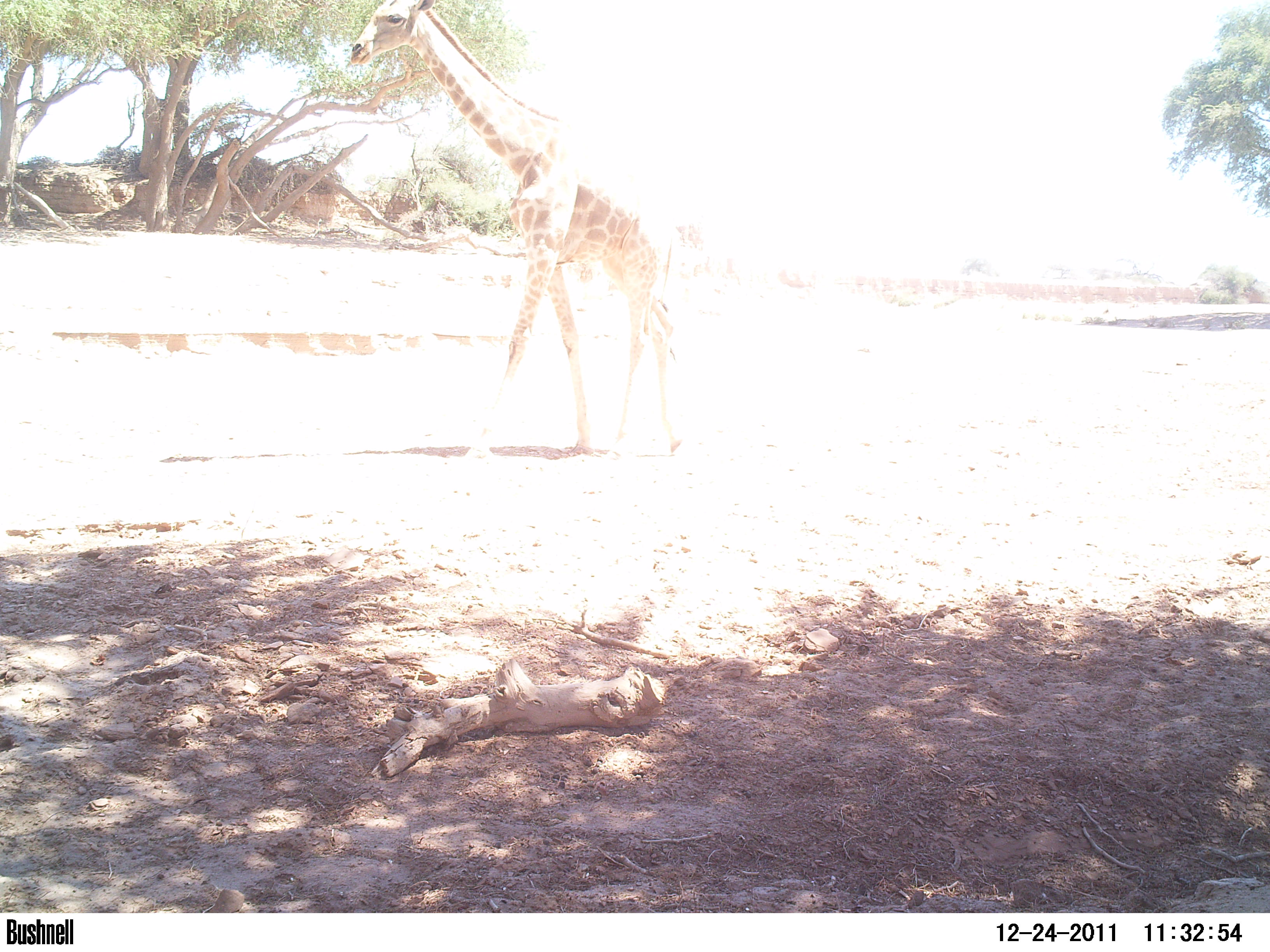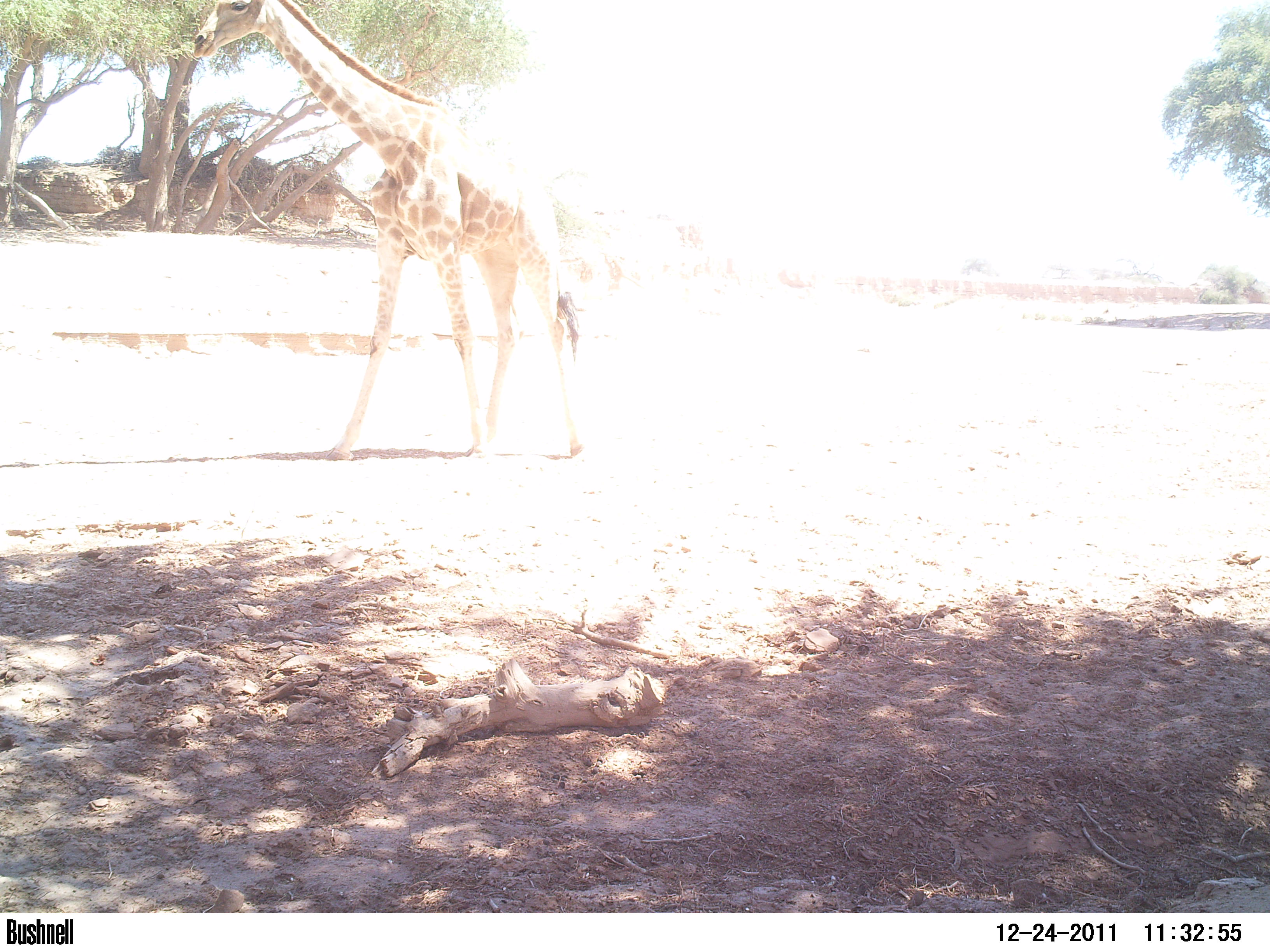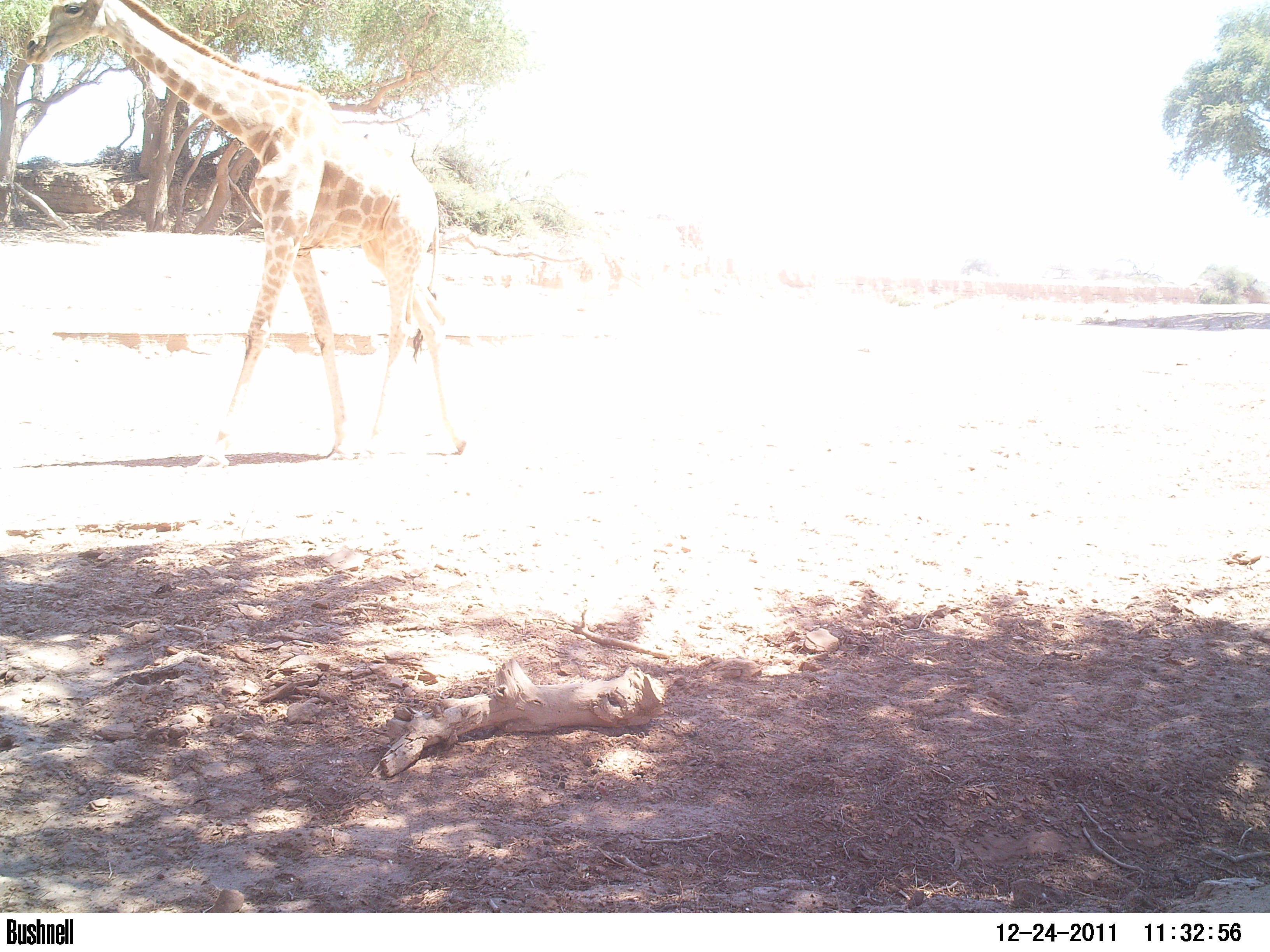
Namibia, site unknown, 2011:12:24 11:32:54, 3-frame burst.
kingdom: Animalia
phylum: Chordata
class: Mammalia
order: Artiodactyla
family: Giraffidae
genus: Giraffa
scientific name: Giraffa camelopardalis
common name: giraffe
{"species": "Giraffa camelopardalis (giraffe)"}